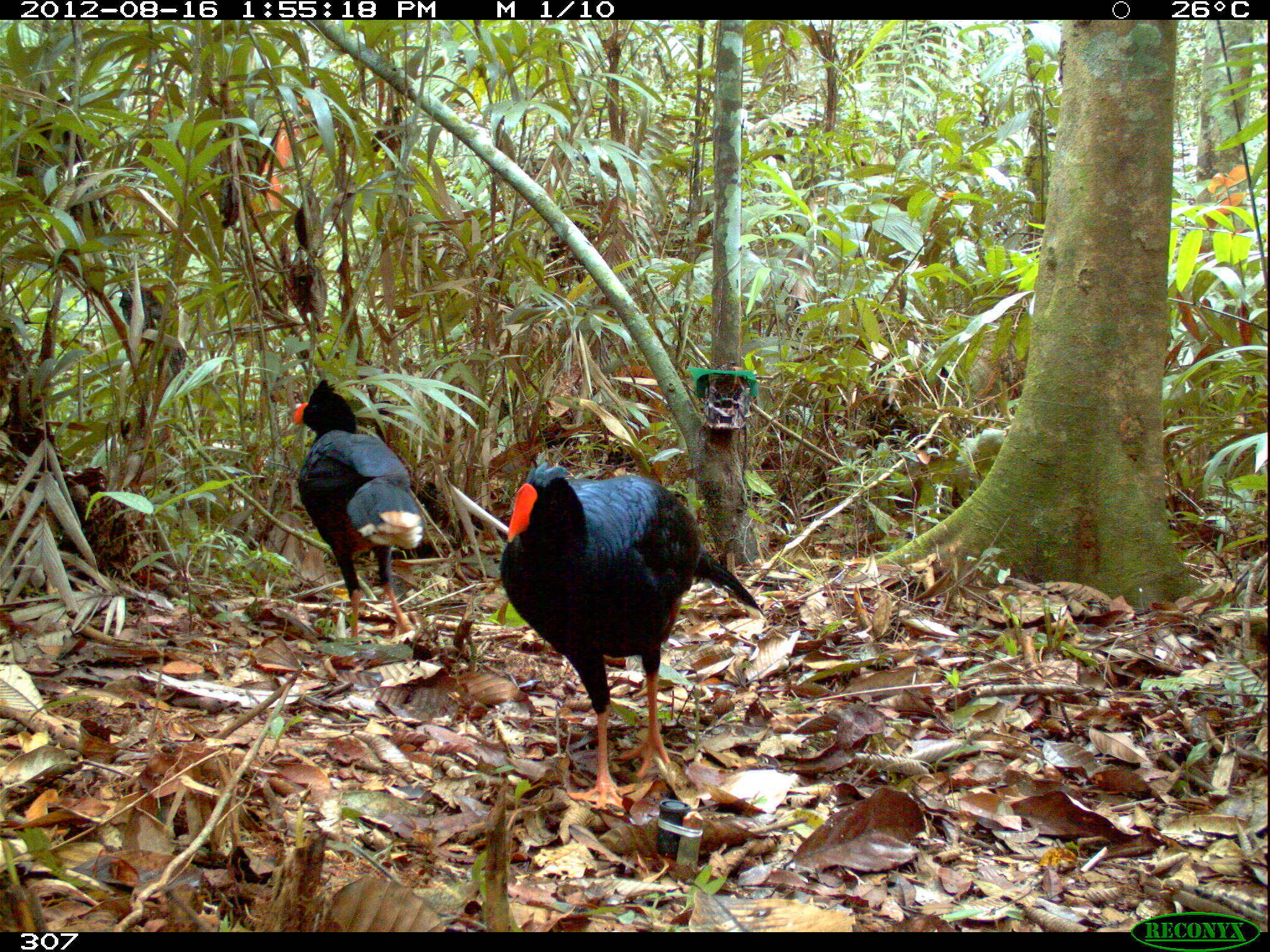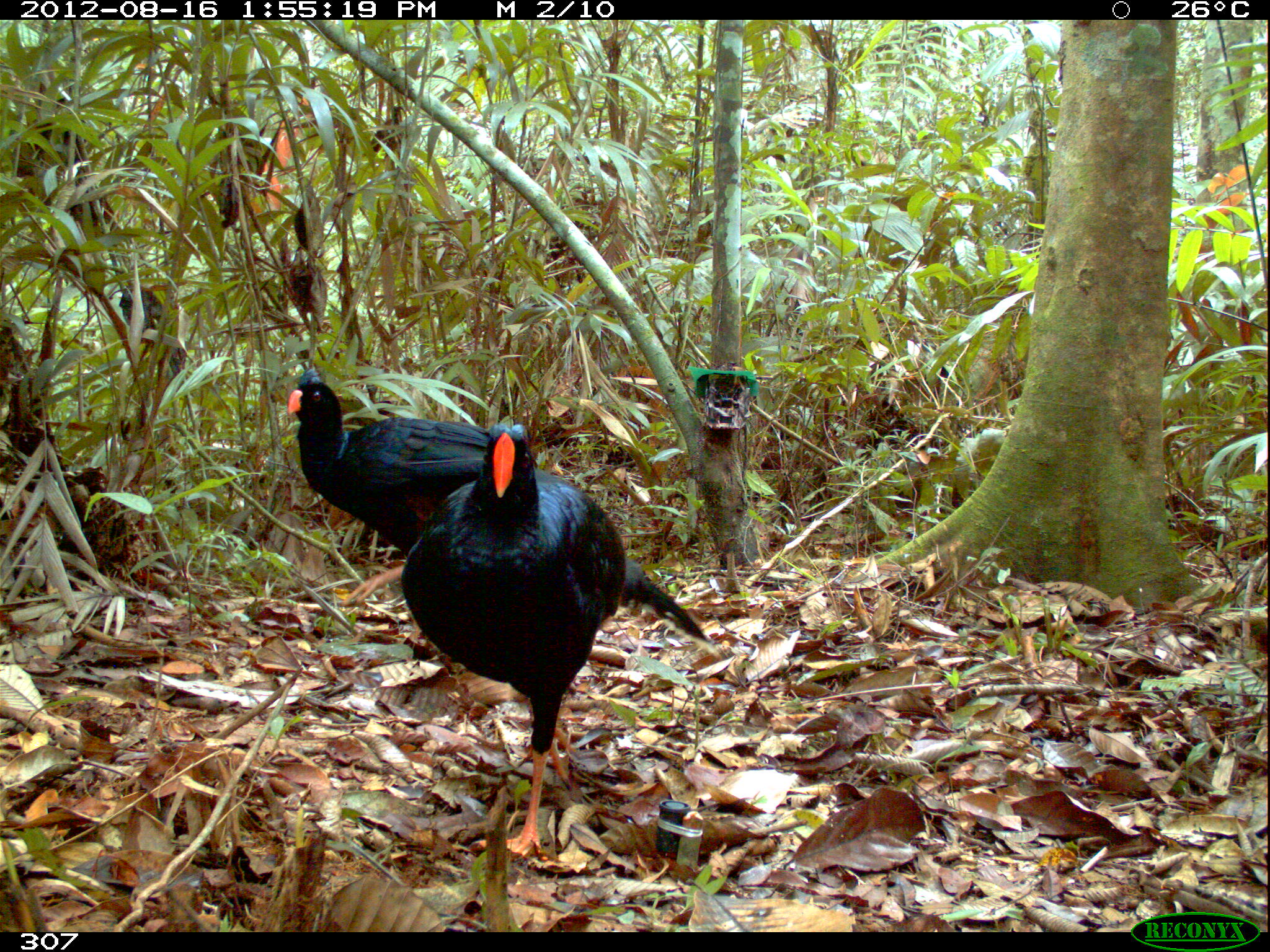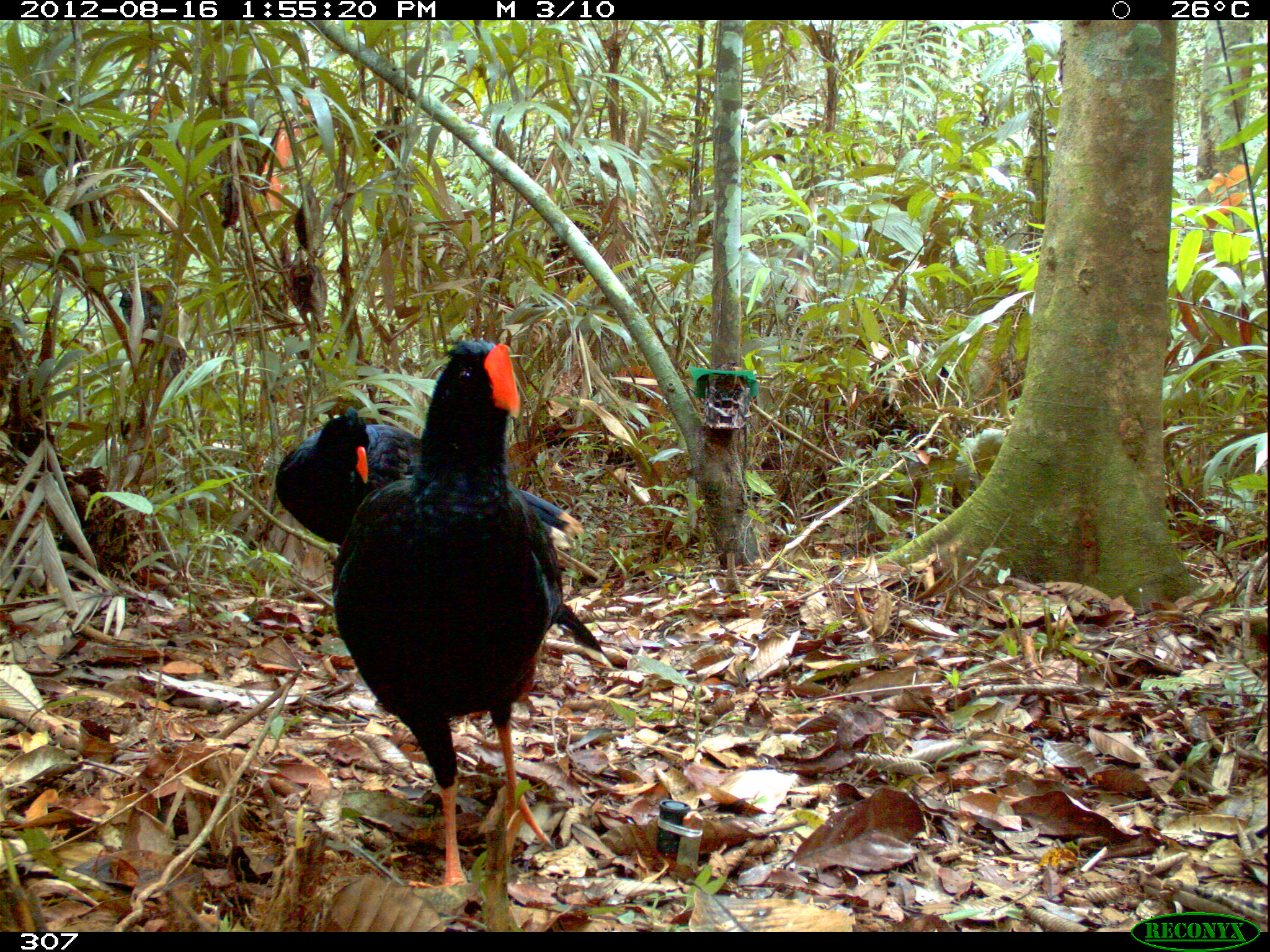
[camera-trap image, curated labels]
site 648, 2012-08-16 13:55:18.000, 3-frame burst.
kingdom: Animalia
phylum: Chordata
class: Aves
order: Galliformes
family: Cracidae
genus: Mitu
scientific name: Mitu tuberosum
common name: razor-billed curassow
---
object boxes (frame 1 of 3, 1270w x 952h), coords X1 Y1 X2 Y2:
mitu tuberosum: 496 463 759 810; 287 374 425 645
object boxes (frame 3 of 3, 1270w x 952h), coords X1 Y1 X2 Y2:
mitu tuberosum: 327 333 565 908; 272 402 604 656